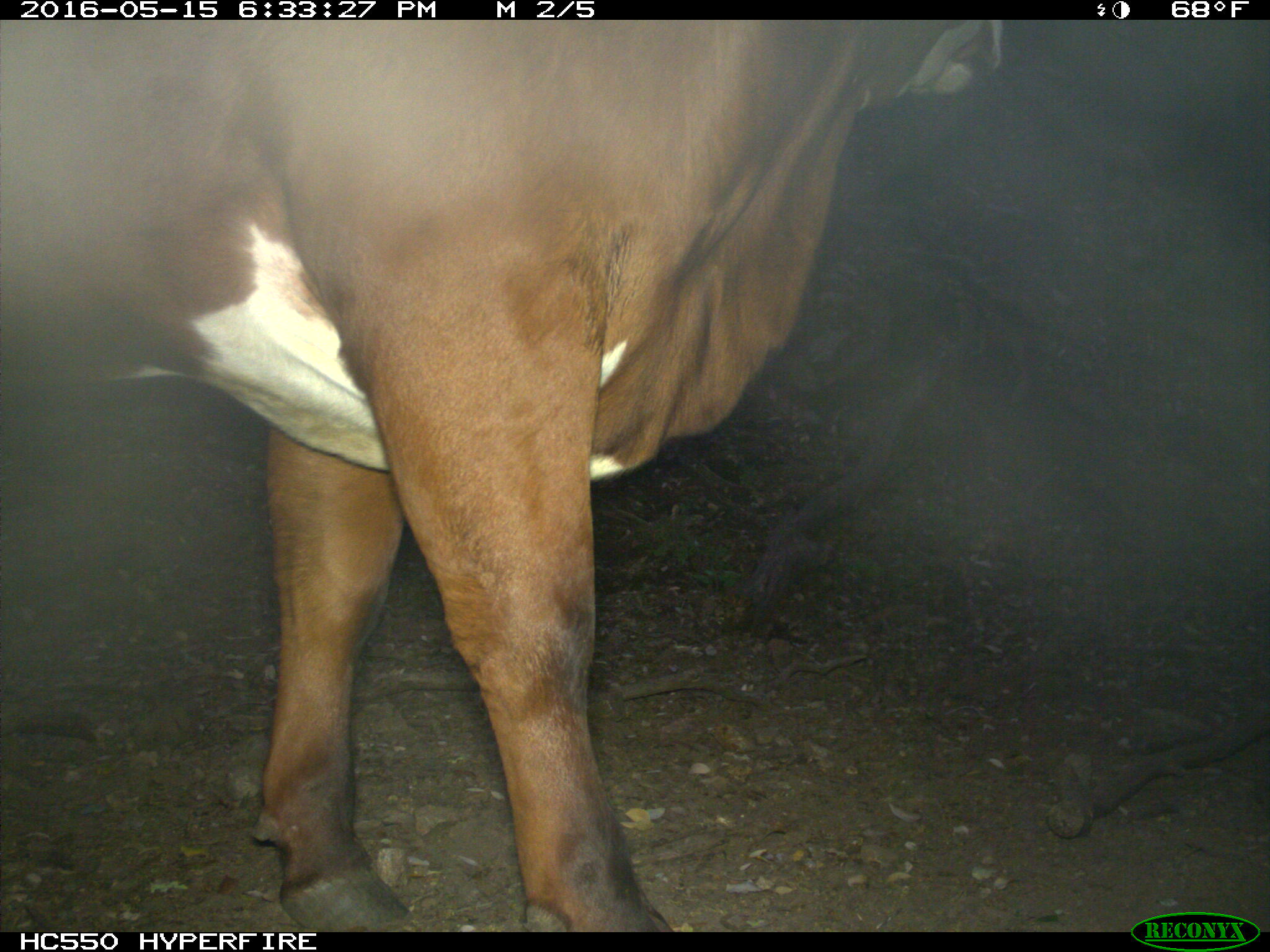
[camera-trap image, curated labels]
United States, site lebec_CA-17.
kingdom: Animalia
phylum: Chordata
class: Mammalia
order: Artiodactyla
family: Bovidae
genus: Bos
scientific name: Bos taurus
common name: domestic cow